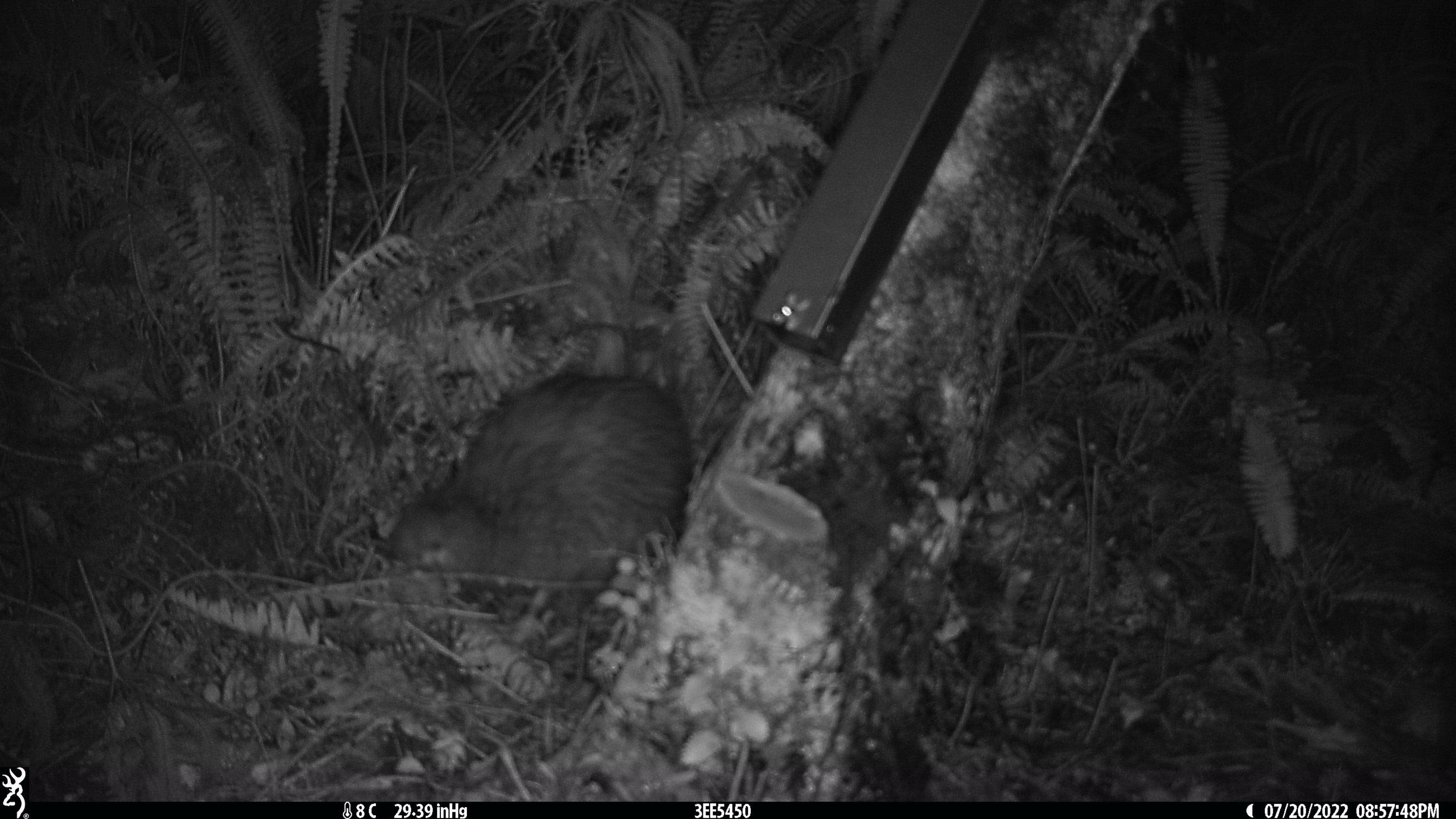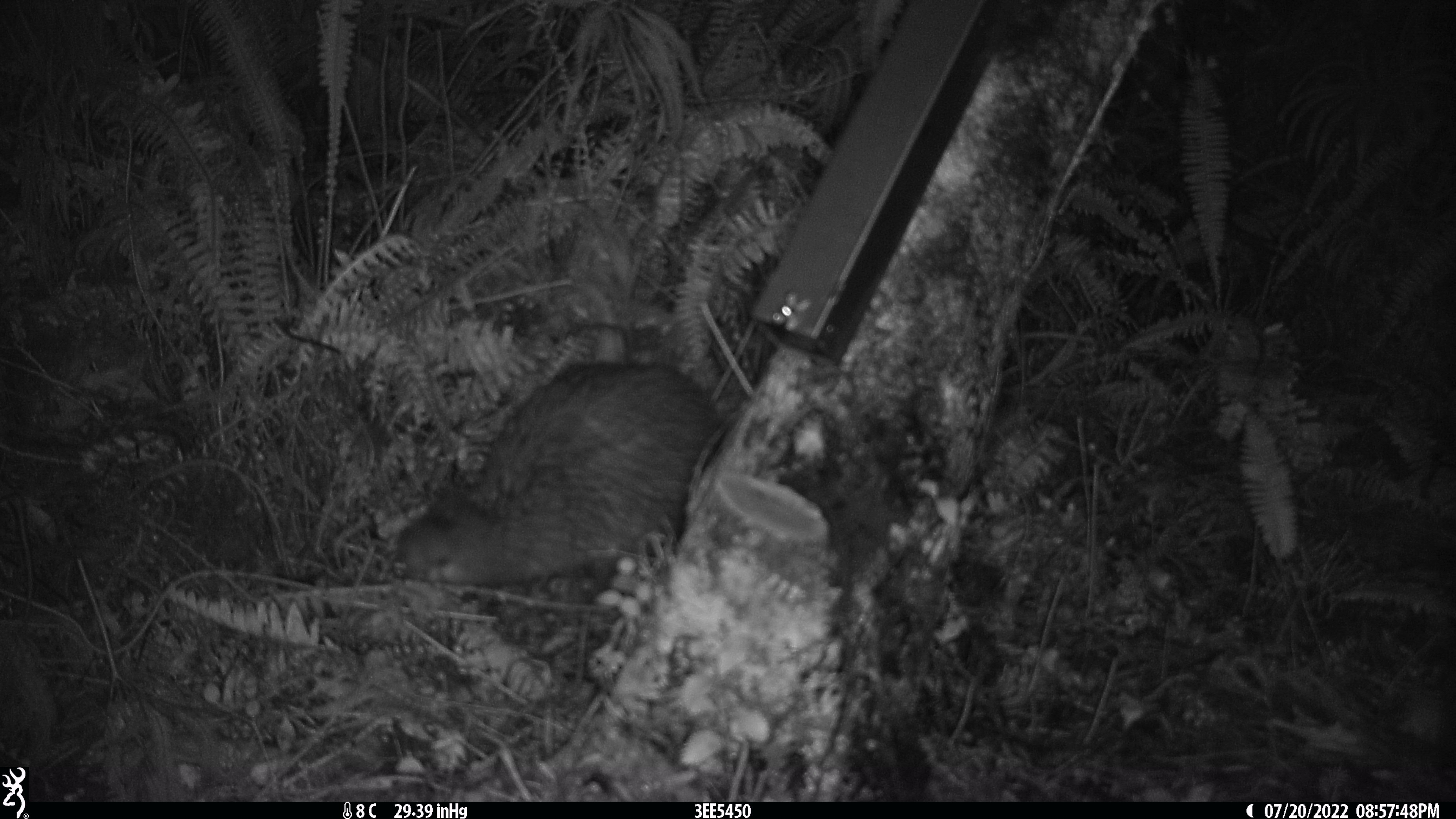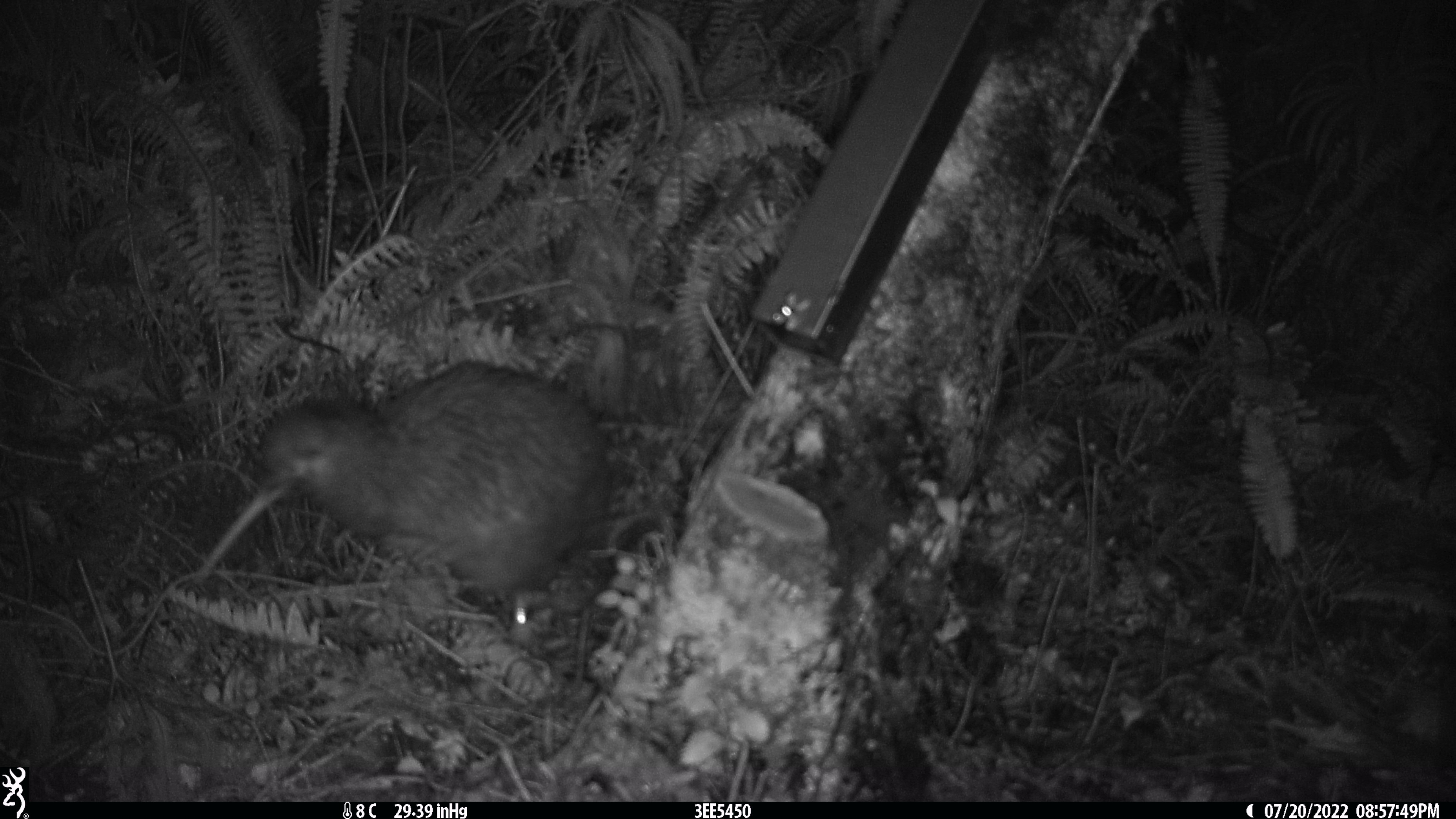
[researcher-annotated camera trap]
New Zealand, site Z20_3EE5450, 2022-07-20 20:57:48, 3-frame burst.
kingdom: Animalia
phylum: Chordata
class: Aves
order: Apterygiformes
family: Apterygidae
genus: Apteryx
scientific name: Apteryx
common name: kiwi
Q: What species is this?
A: Kiwi (Apteryx).